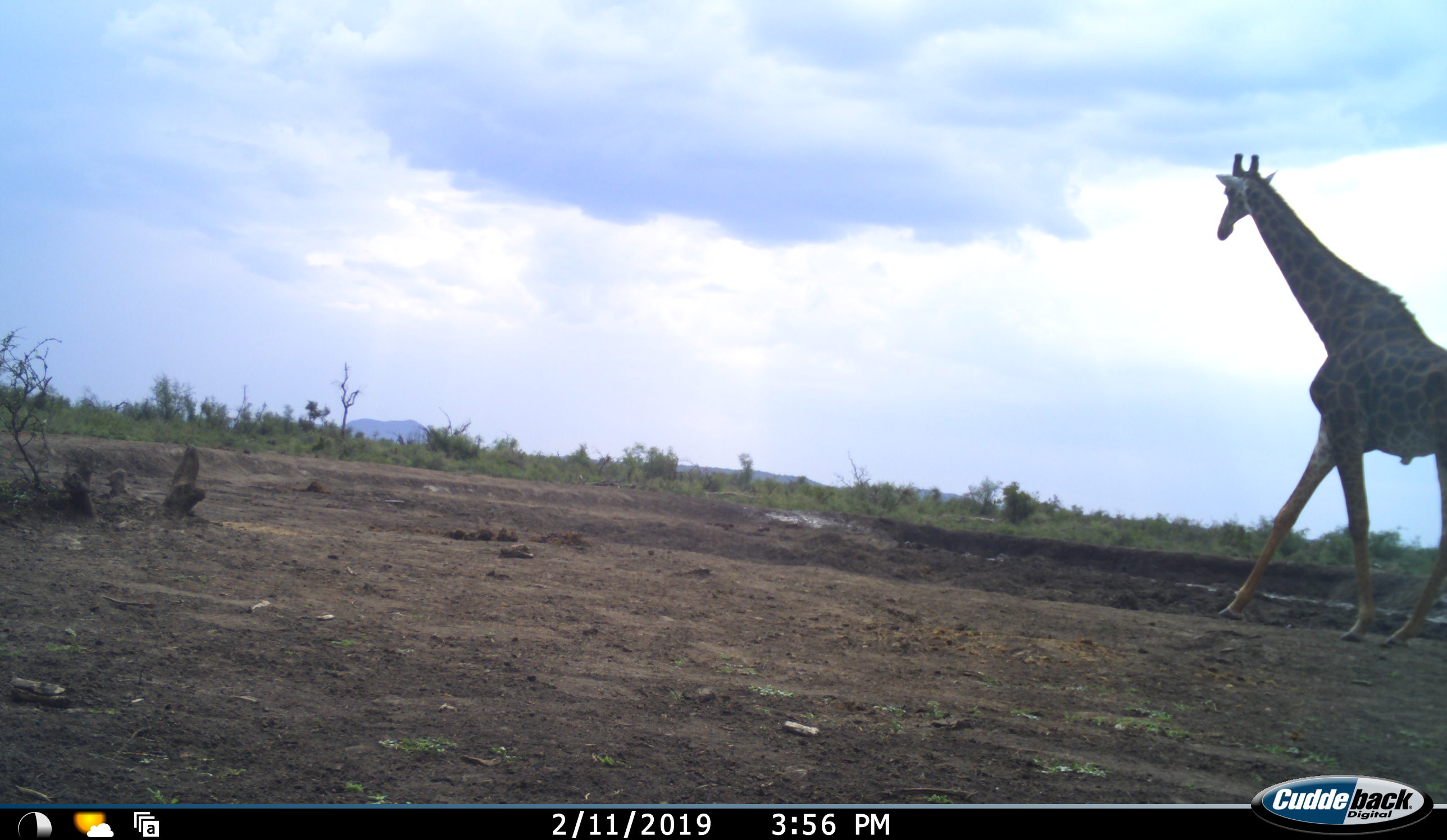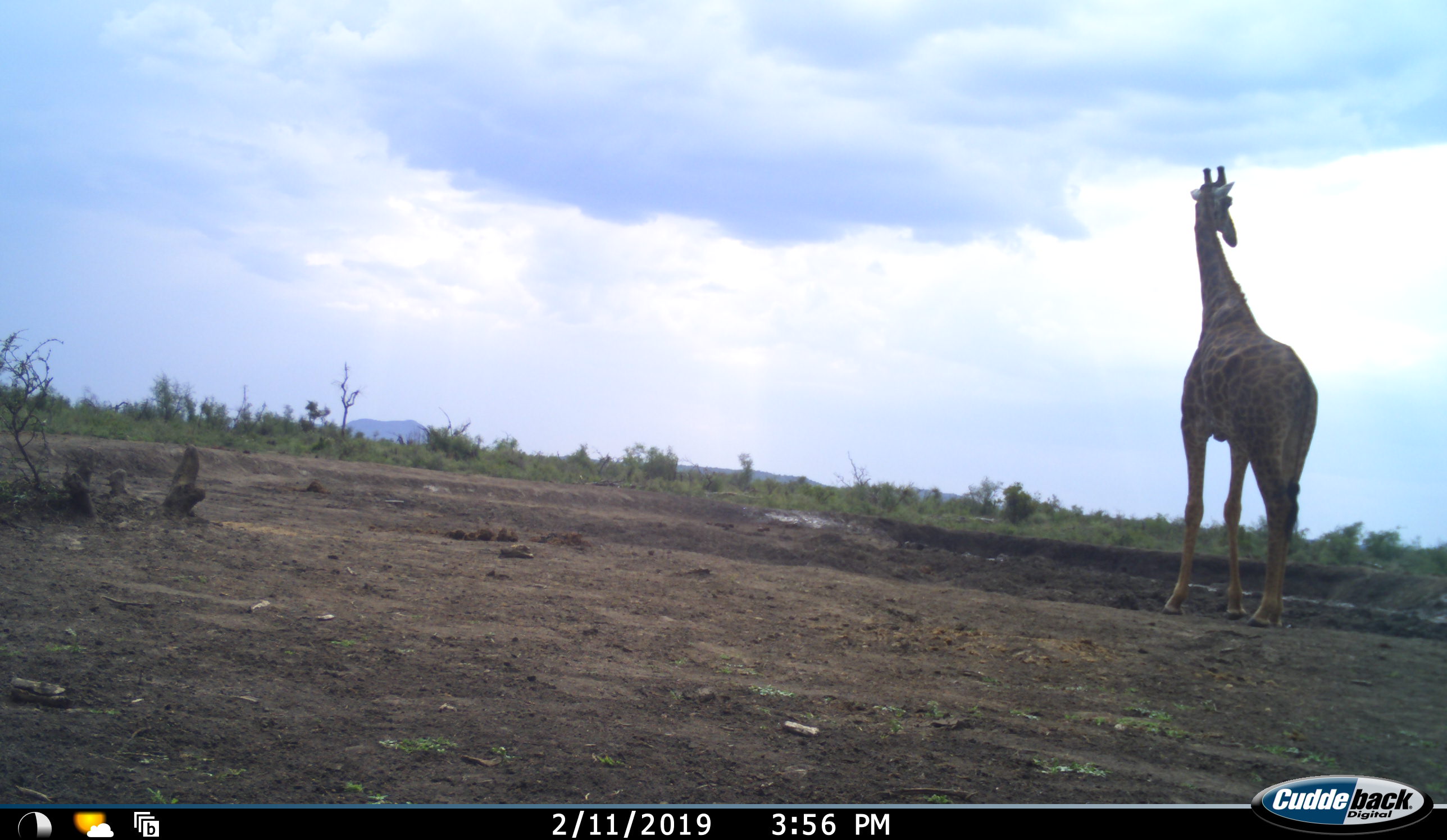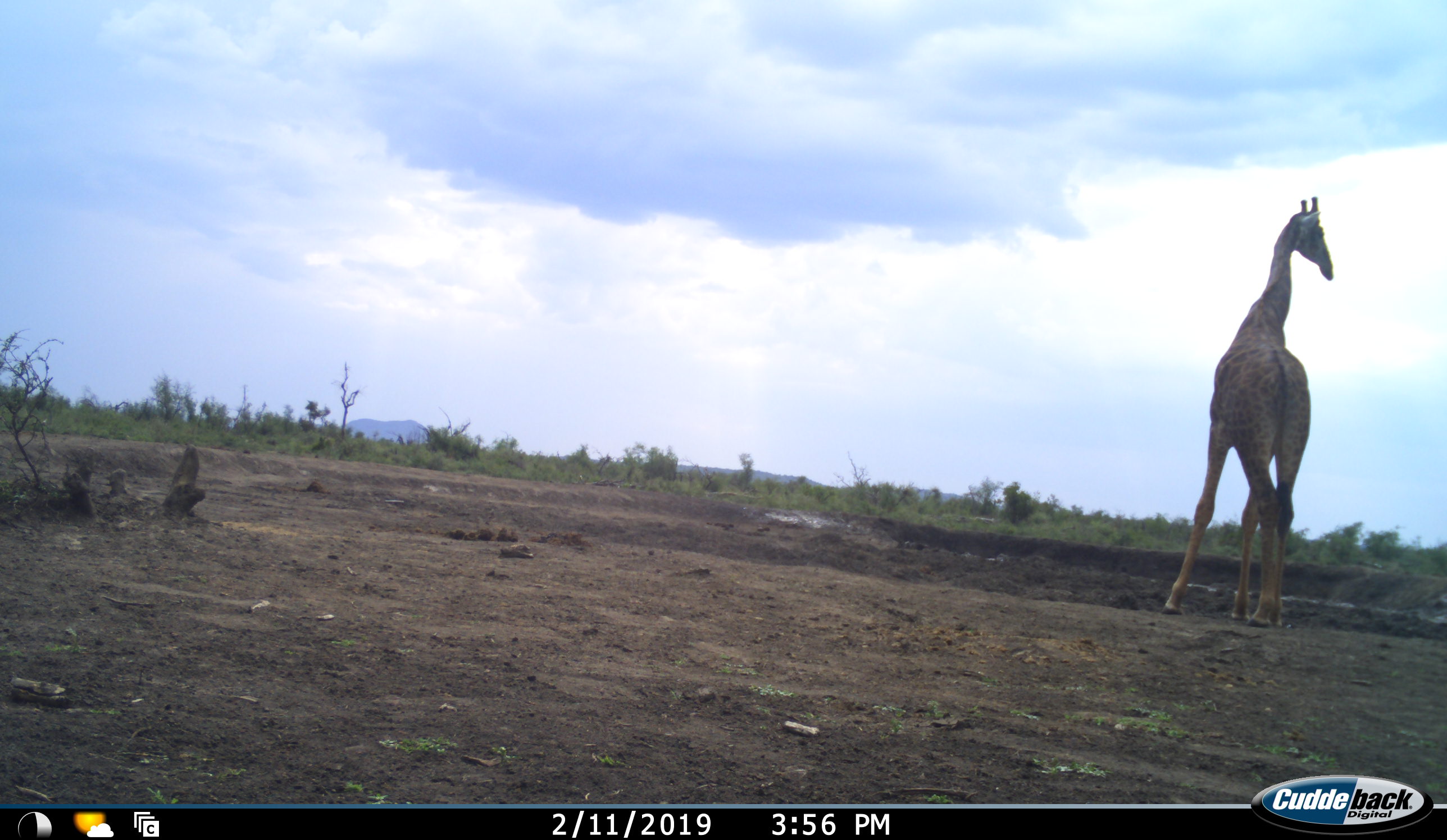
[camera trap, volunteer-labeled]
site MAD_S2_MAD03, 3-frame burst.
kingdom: Animalia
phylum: Chordata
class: Mammalia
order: Artiodactyla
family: Giraffidae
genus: Giraffa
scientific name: Giraffa camelopardalis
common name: giraffe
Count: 1.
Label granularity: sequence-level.